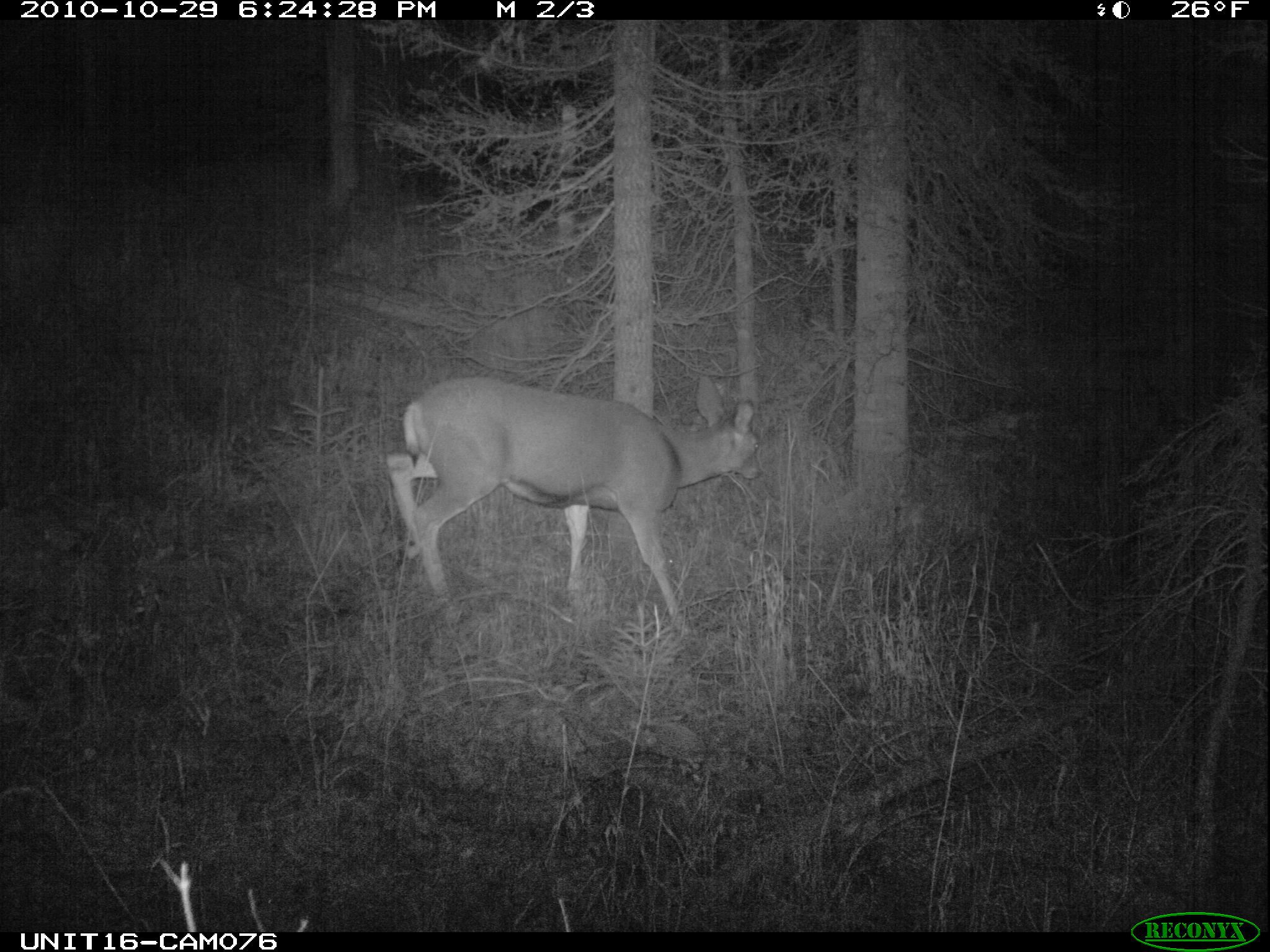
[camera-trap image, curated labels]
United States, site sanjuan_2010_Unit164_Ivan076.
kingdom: Animalia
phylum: Chordata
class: Mammalia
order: Artiodactyla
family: Cervidae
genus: Odocoileus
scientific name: Odocoileus hemionus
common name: mule deer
Odocoileus hemionus (mule deer).